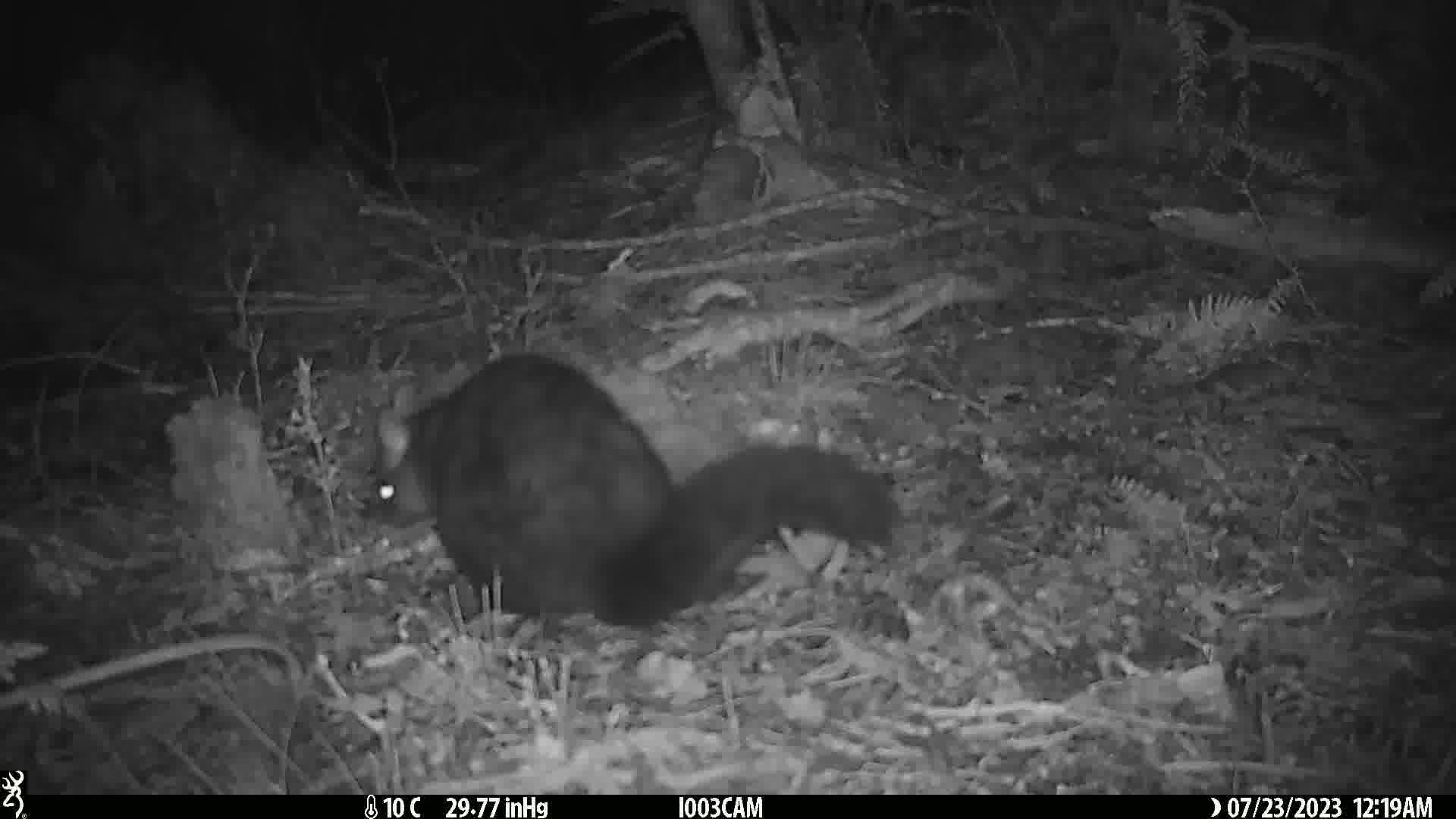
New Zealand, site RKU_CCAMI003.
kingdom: Animalia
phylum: Chordata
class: Mammalia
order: Diprotodontia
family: Phalangeridae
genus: Trichosurus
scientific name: Trichosurus vulpecula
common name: common brushtail possum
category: possum